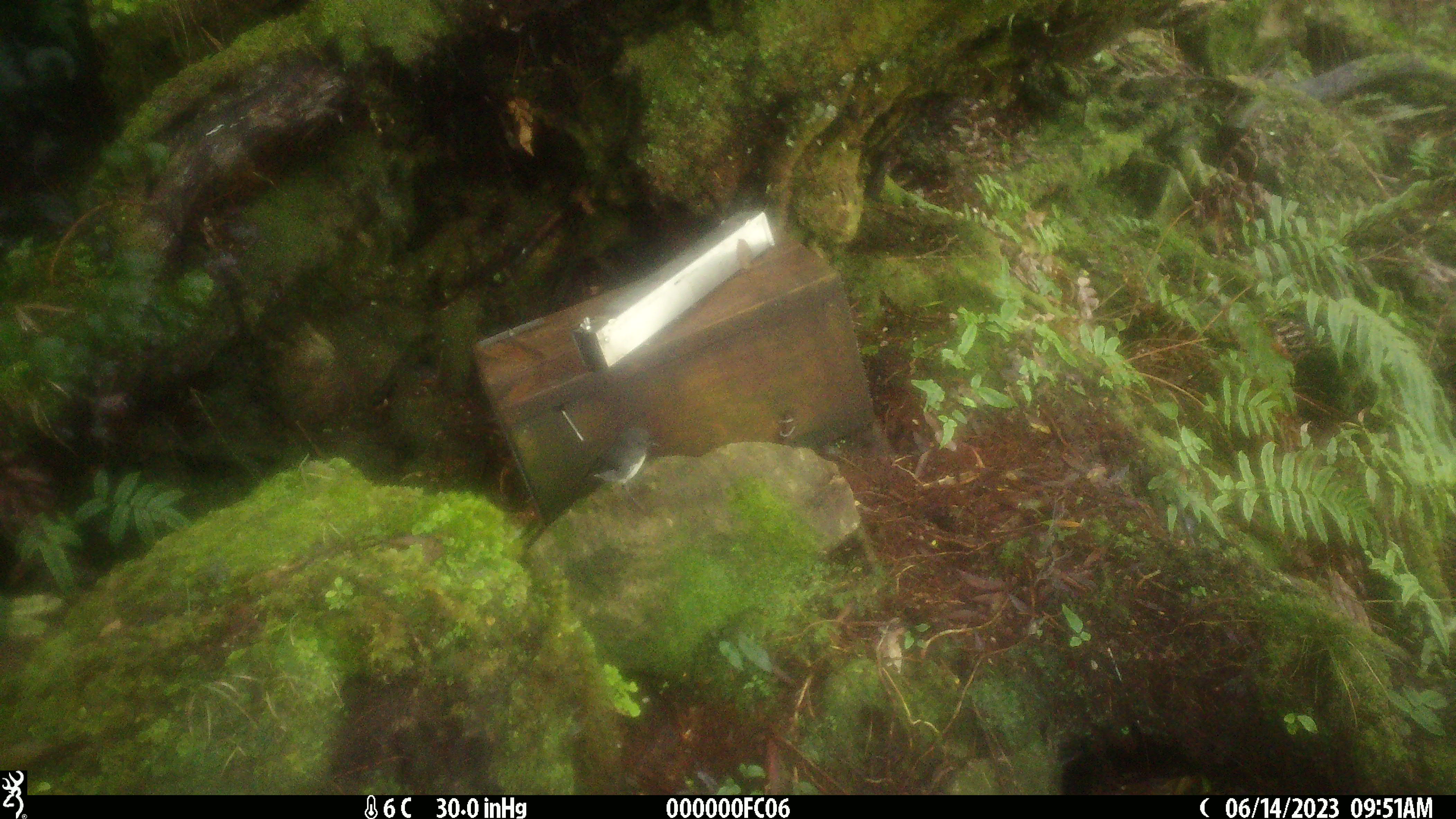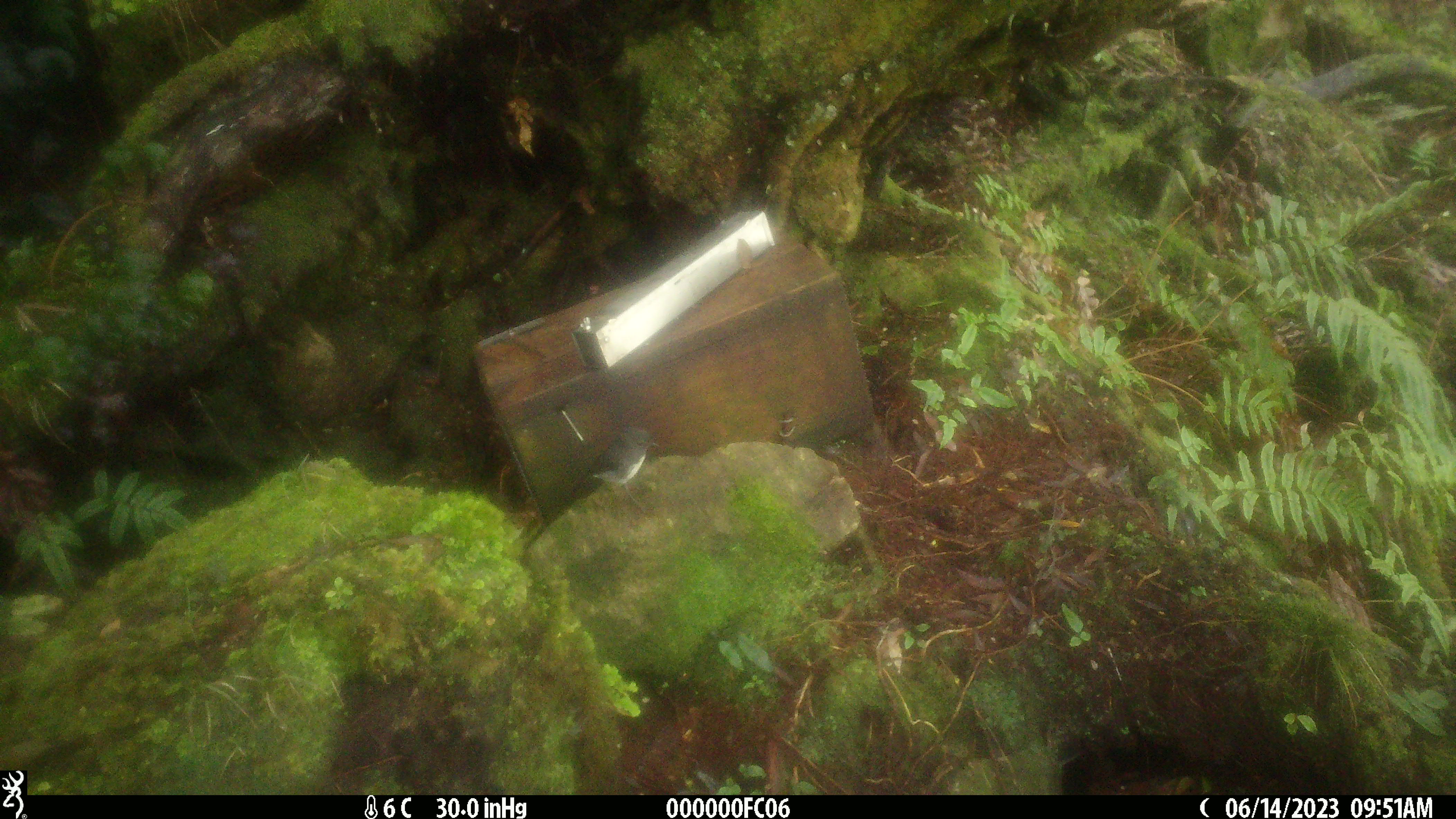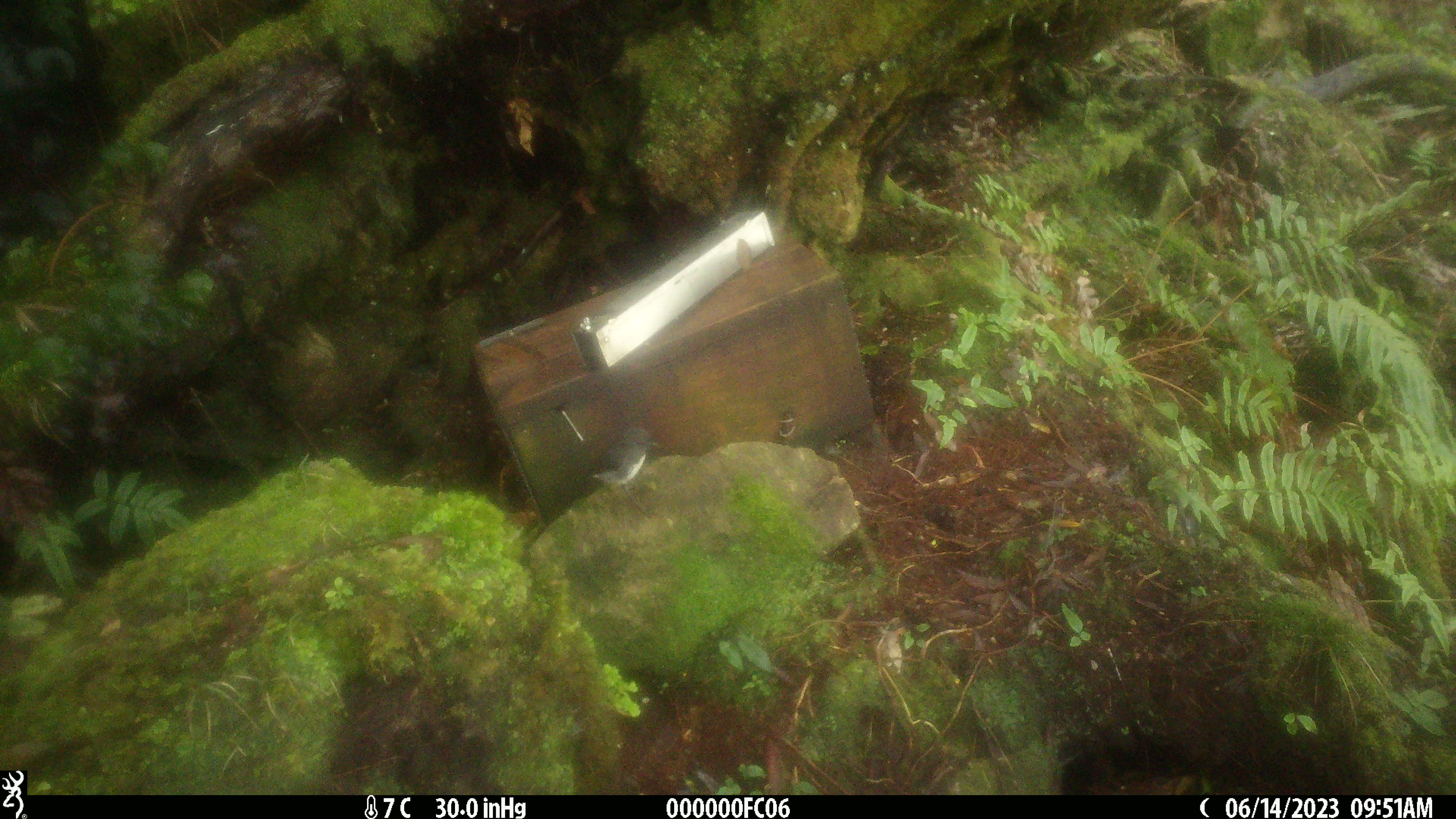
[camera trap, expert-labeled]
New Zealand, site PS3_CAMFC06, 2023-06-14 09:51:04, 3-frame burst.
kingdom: Animalia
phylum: Chordata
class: Aves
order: Passeriformes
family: Petroicidae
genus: Petroica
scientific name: Petroica australis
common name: new zealand robin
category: robin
Robin (new zealand robin) (Petroica australis).